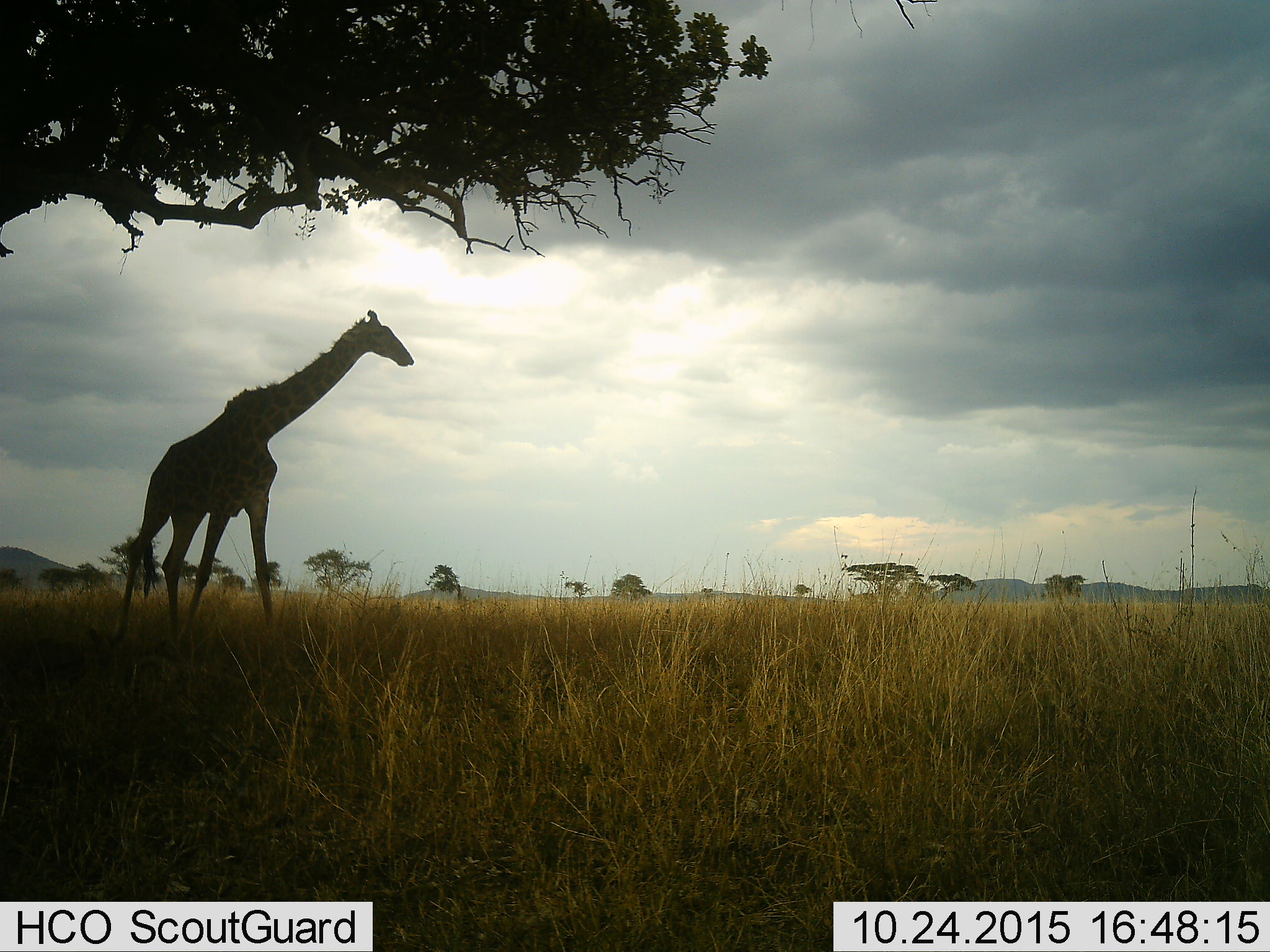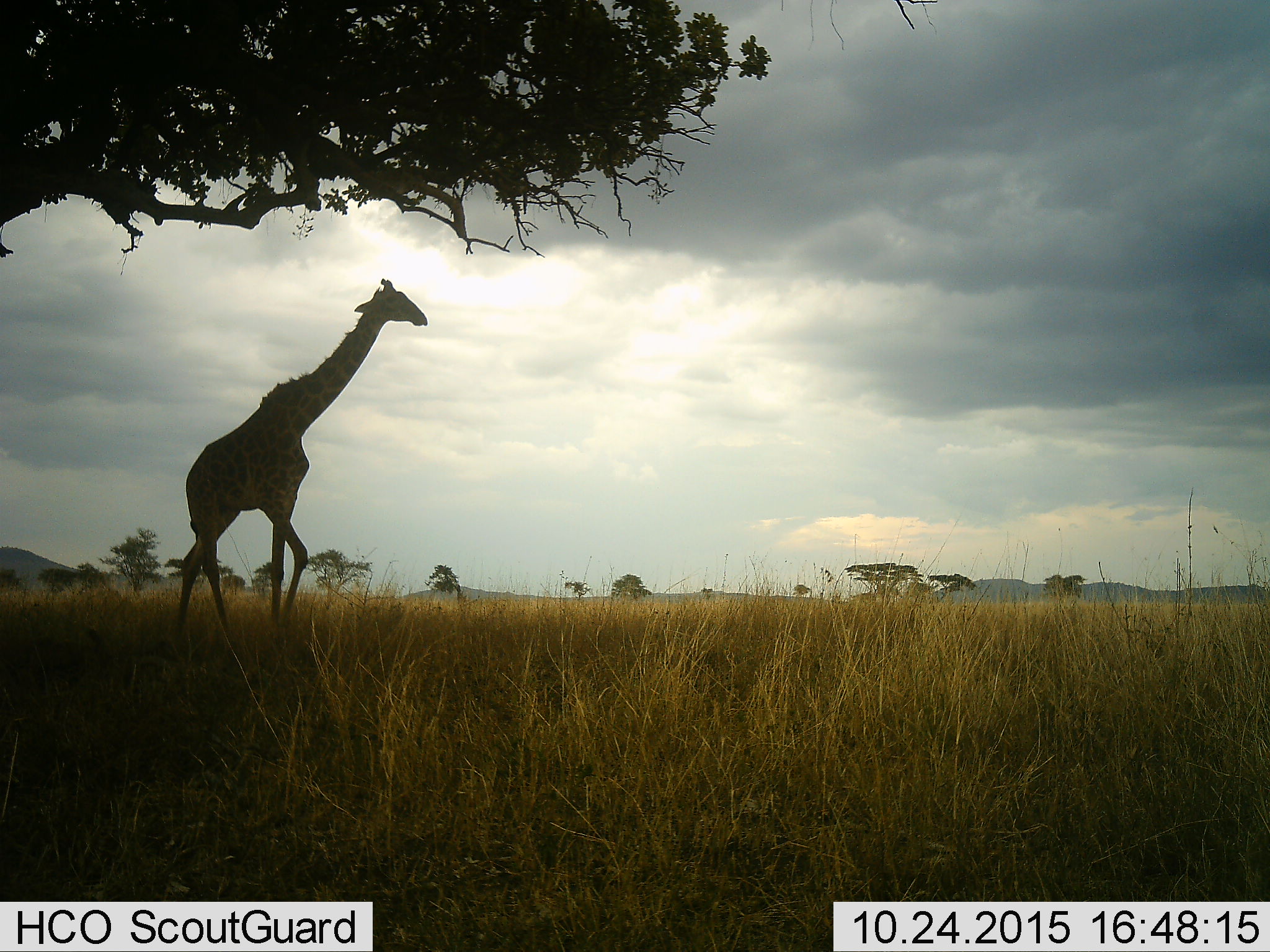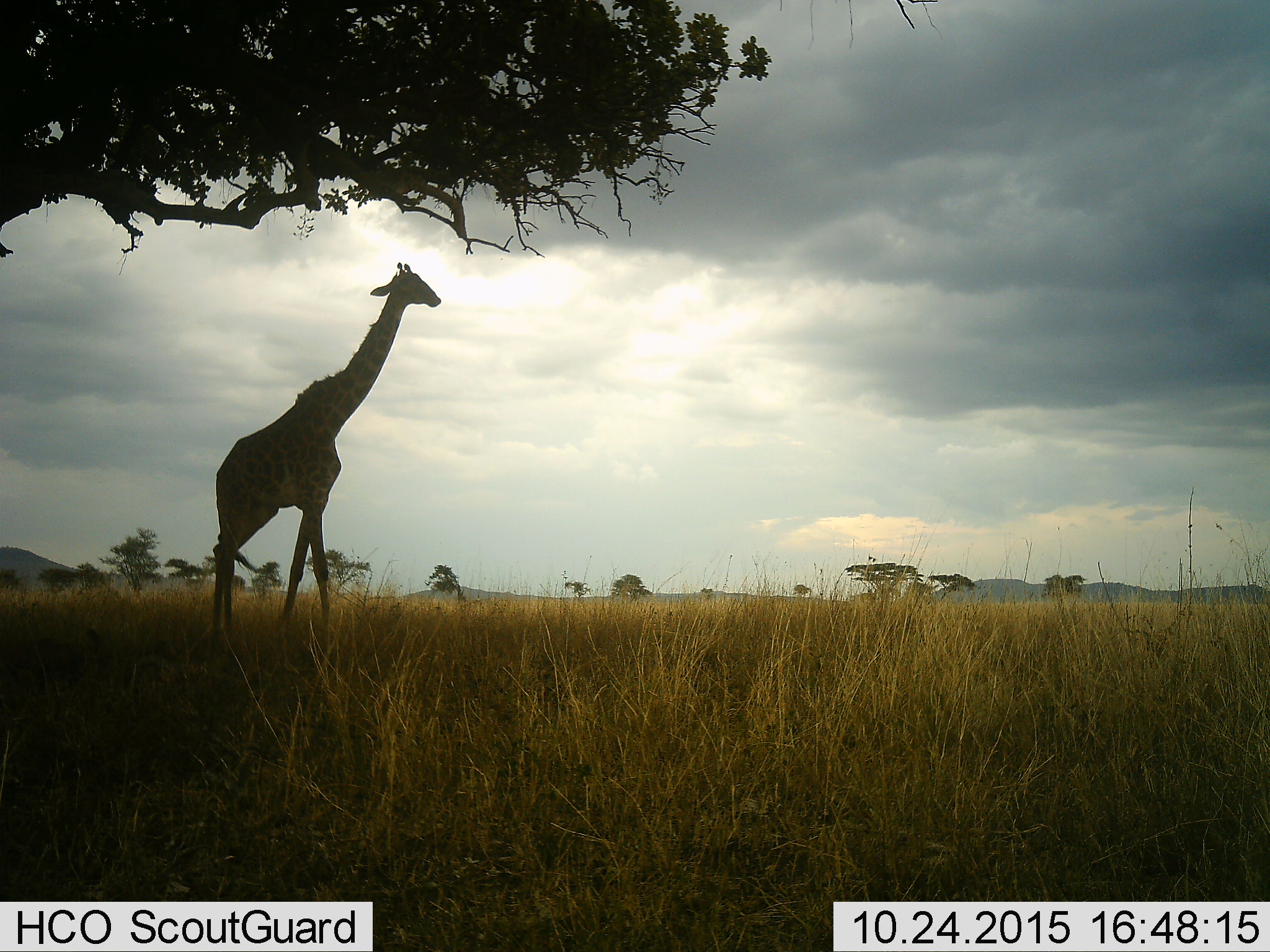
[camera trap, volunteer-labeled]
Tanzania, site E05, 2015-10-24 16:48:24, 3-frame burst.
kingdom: Animalia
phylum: Chordata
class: Mammalia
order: Artiodactyla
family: Giraffidae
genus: Giraffa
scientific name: Giraffa camelopardalis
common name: giraffe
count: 1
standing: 18%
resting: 0%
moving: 88%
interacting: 0%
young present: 0%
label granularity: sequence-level